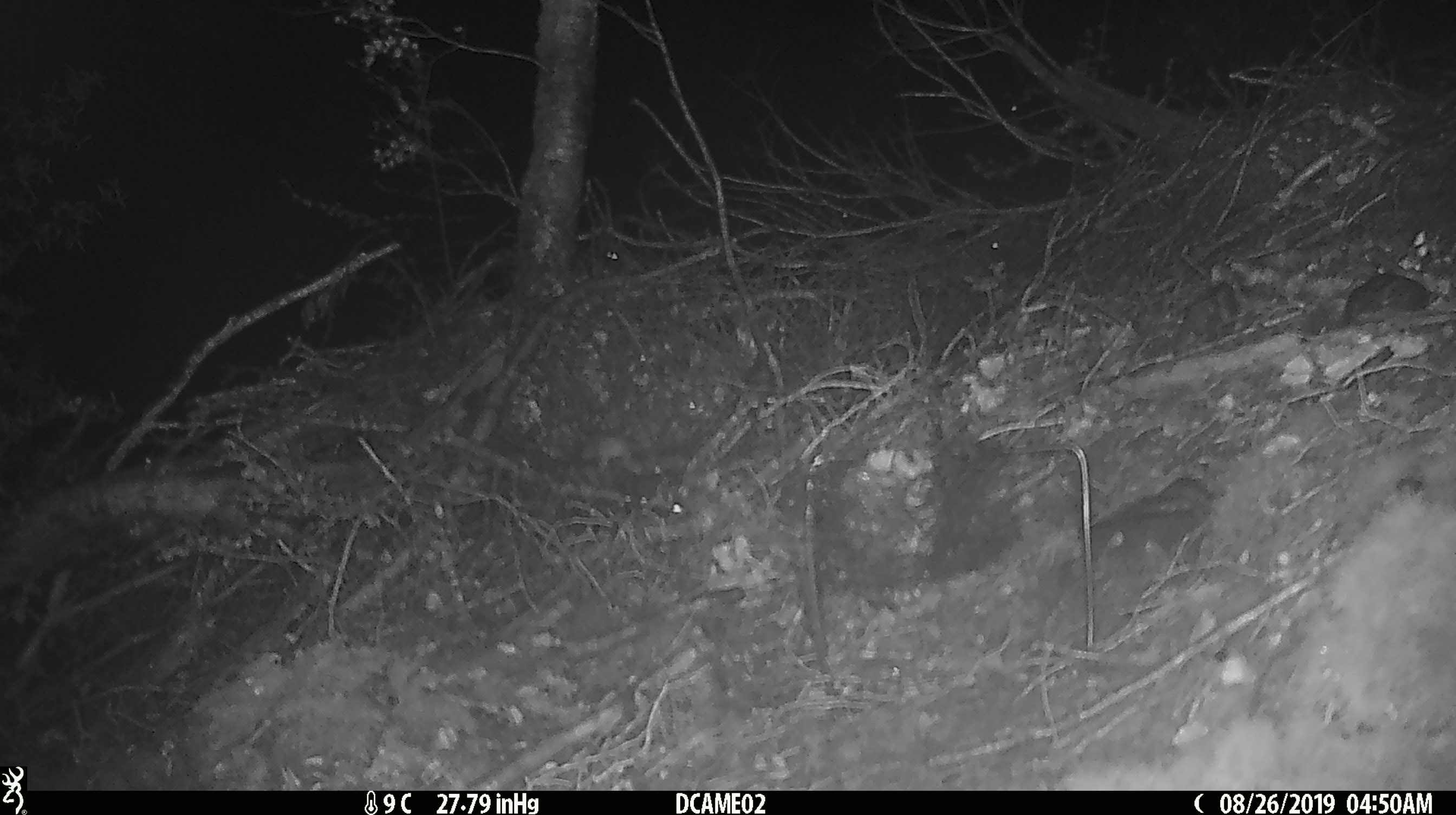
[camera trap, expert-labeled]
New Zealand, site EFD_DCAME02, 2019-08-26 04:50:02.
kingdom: Animalia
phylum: Chordata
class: Mammalia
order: Rodentia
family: Muridae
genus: Mus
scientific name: Mus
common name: mouse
Mouse (Mus).